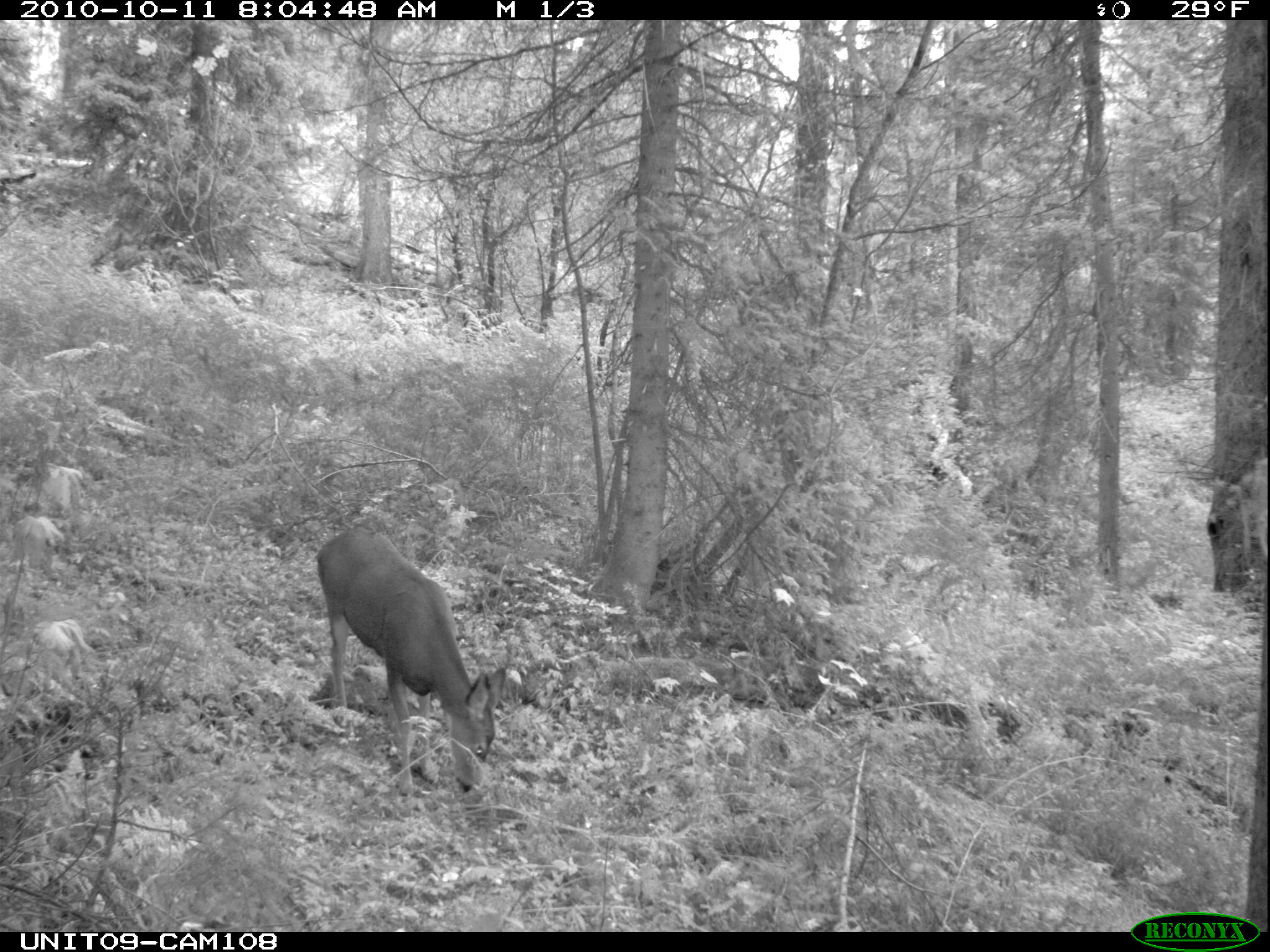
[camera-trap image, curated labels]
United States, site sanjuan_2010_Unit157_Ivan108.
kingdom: Animalia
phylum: Chordata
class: Mammalia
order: Artiodactyla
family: Cervidae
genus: Odocoileus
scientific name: Odocoileus hemionus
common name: mule deer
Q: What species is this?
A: Odocoileus hemionus (mule deer).